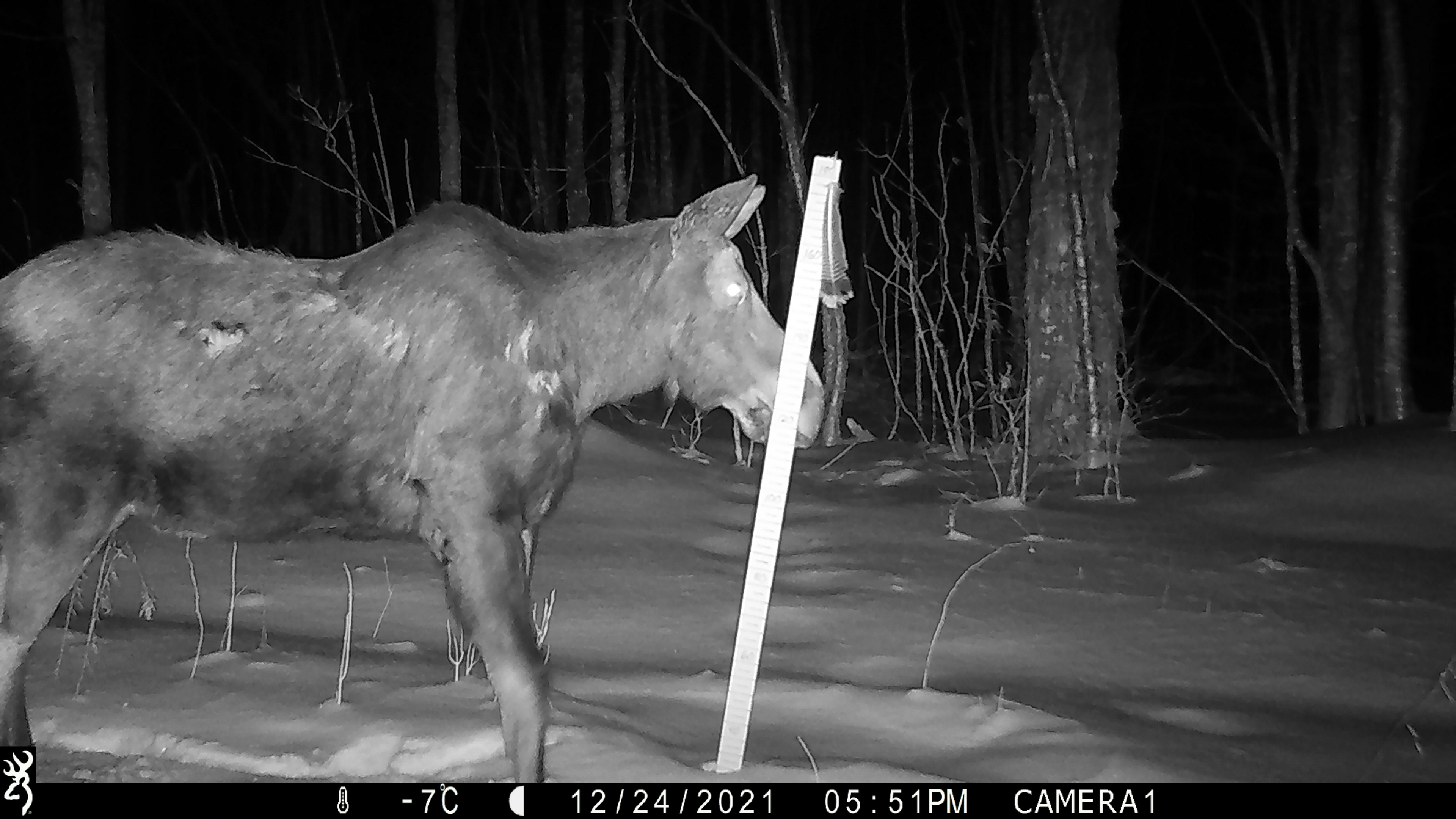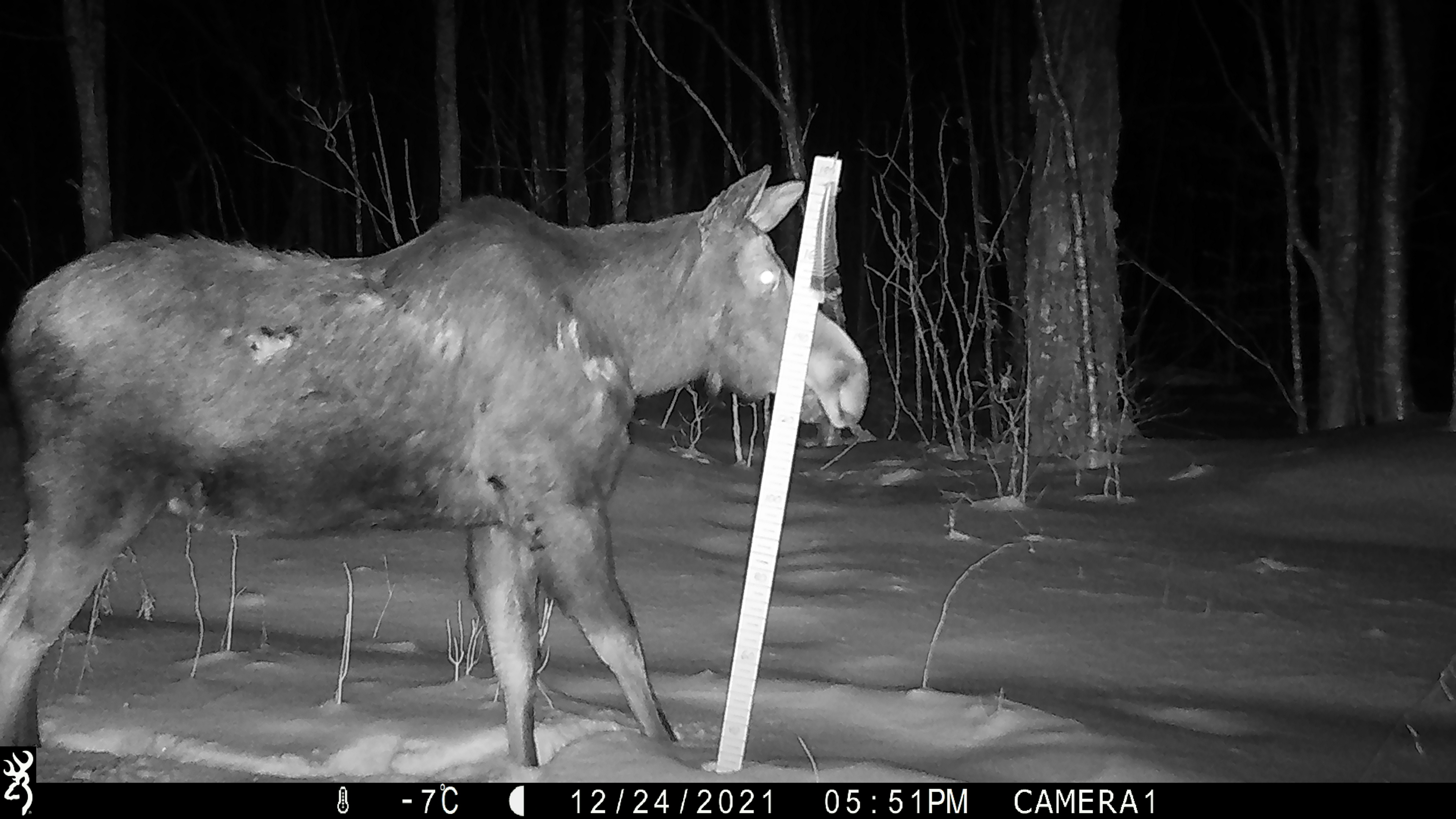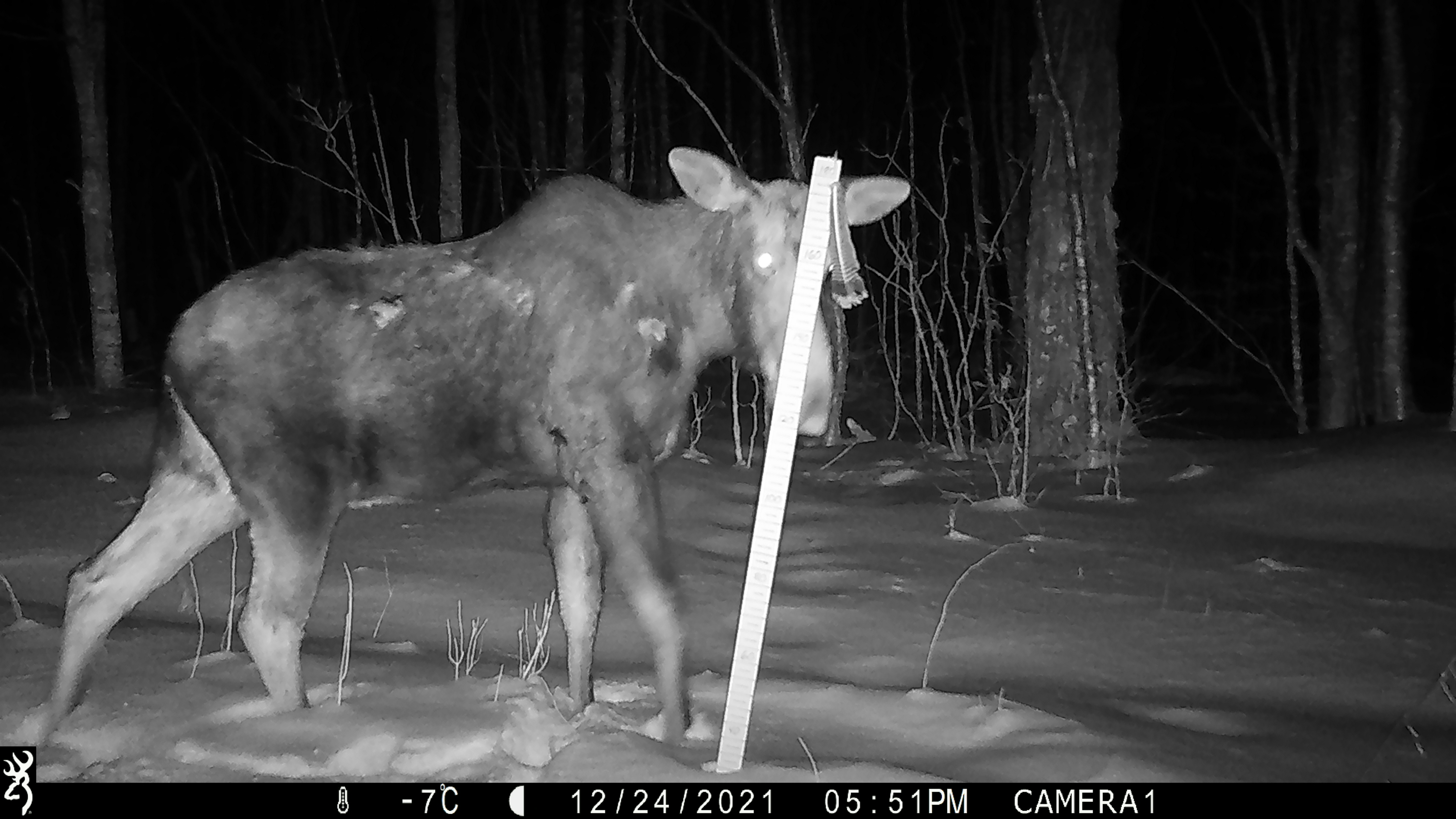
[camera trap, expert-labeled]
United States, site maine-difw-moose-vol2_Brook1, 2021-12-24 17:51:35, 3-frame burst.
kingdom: Animalia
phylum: Chordata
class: Mammalia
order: Artiodactyla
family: Cervidae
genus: Alces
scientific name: Alces alces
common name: moose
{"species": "moose (Alces alces)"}